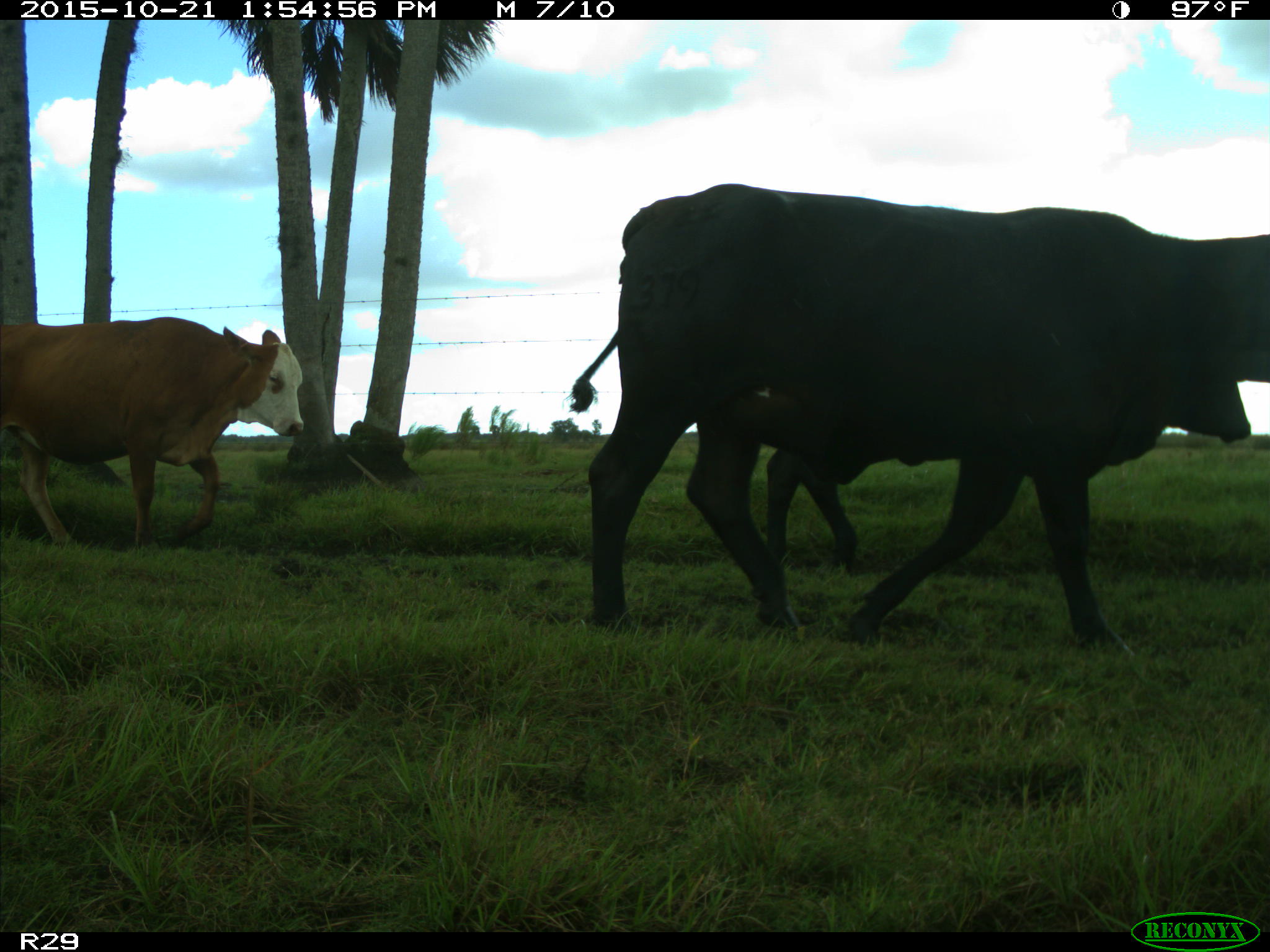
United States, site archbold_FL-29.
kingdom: Animalia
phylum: Chordata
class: Mammalia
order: Artiodactyla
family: Bovidae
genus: Bos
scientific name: Bos taurus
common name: domestic cow